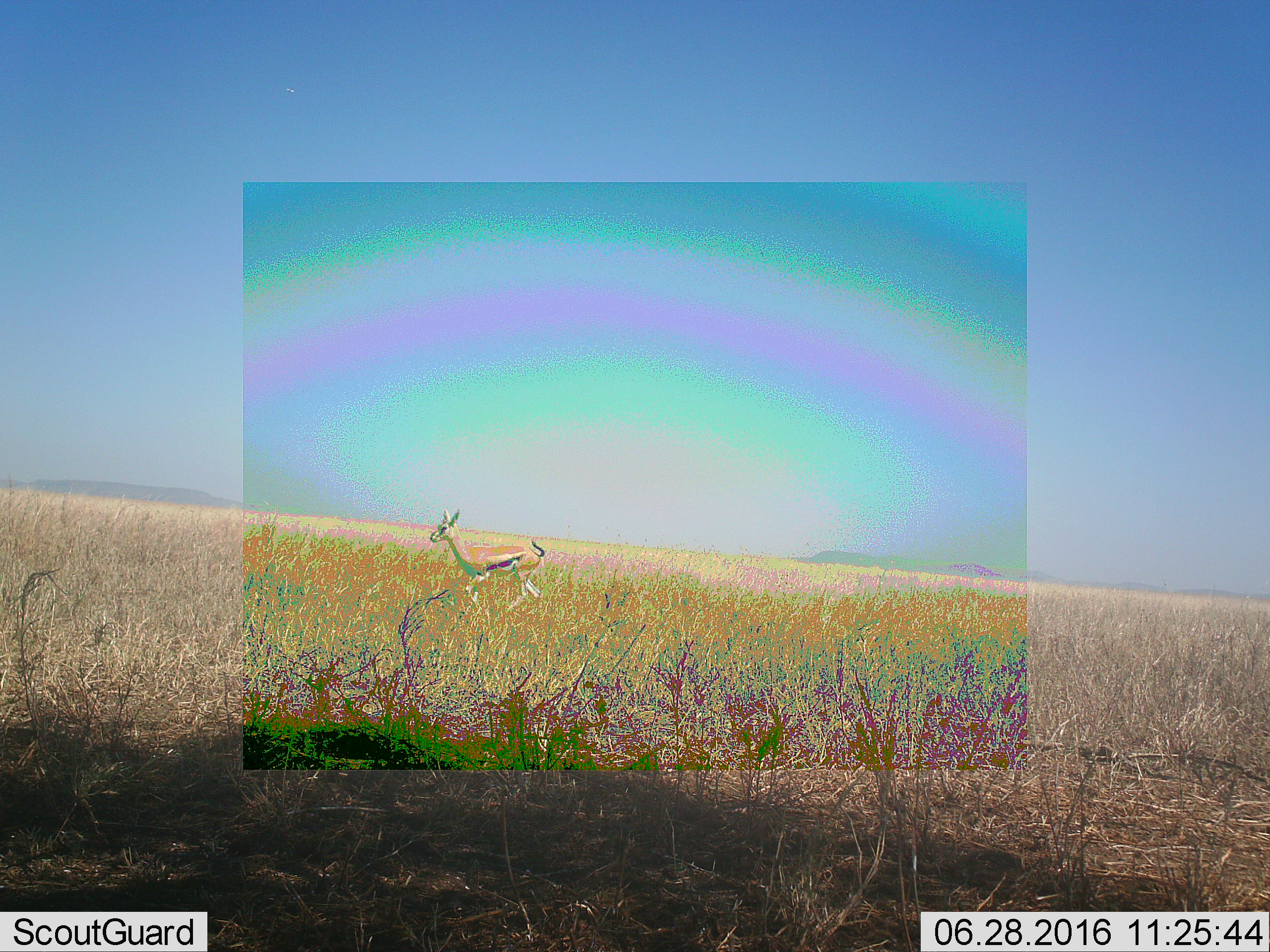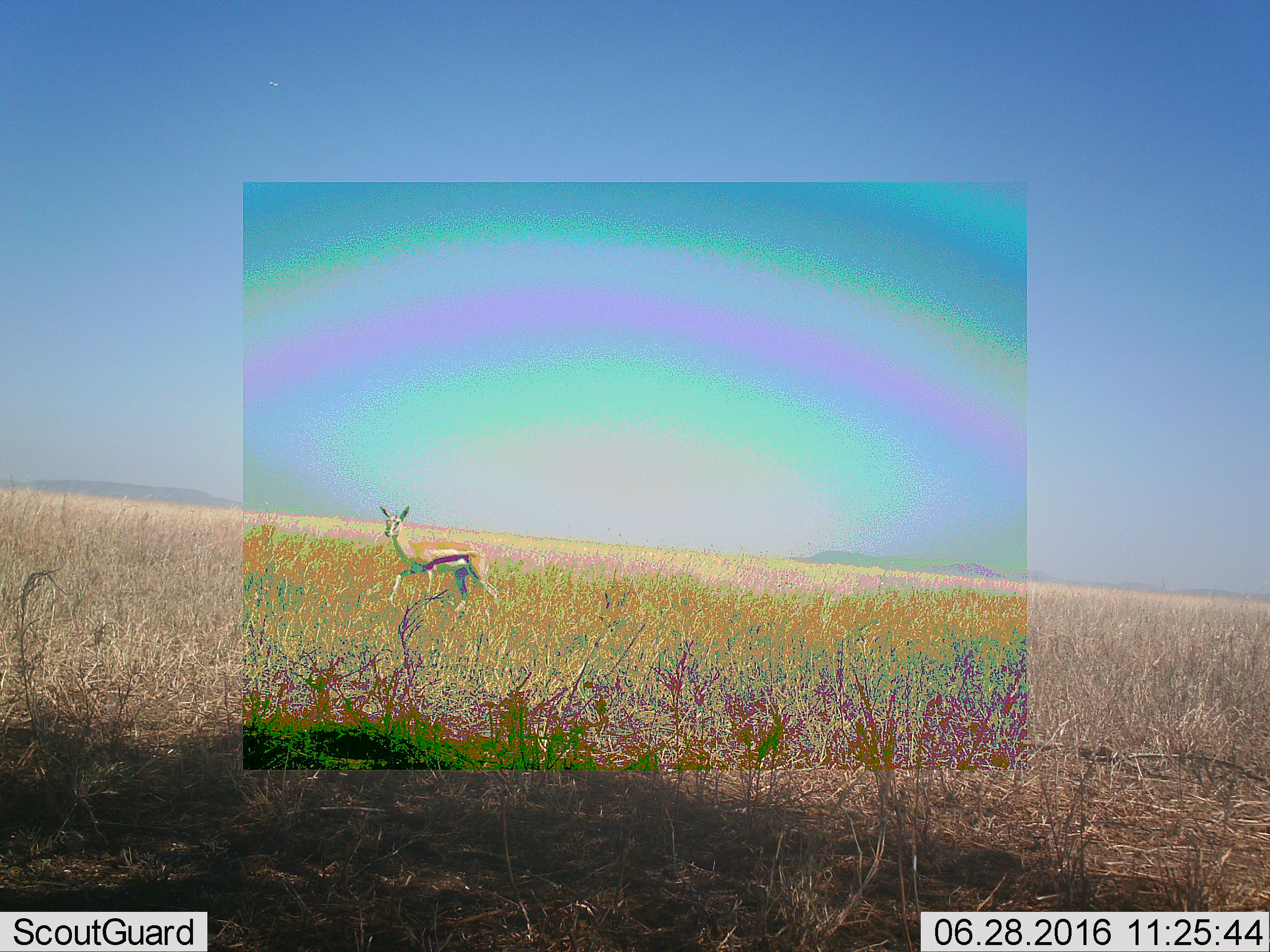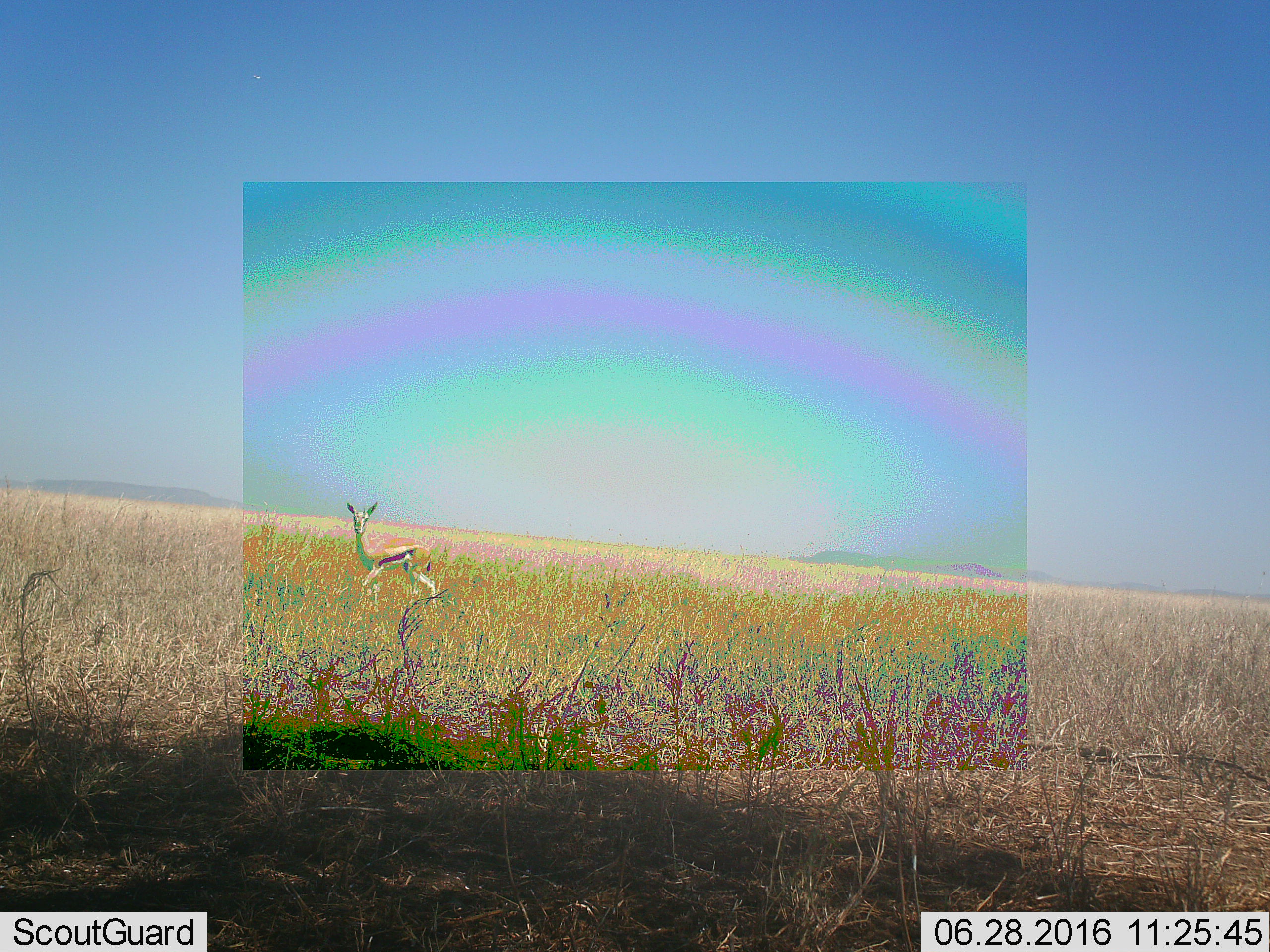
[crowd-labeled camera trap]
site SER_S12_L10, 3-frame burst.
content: unidentified animal